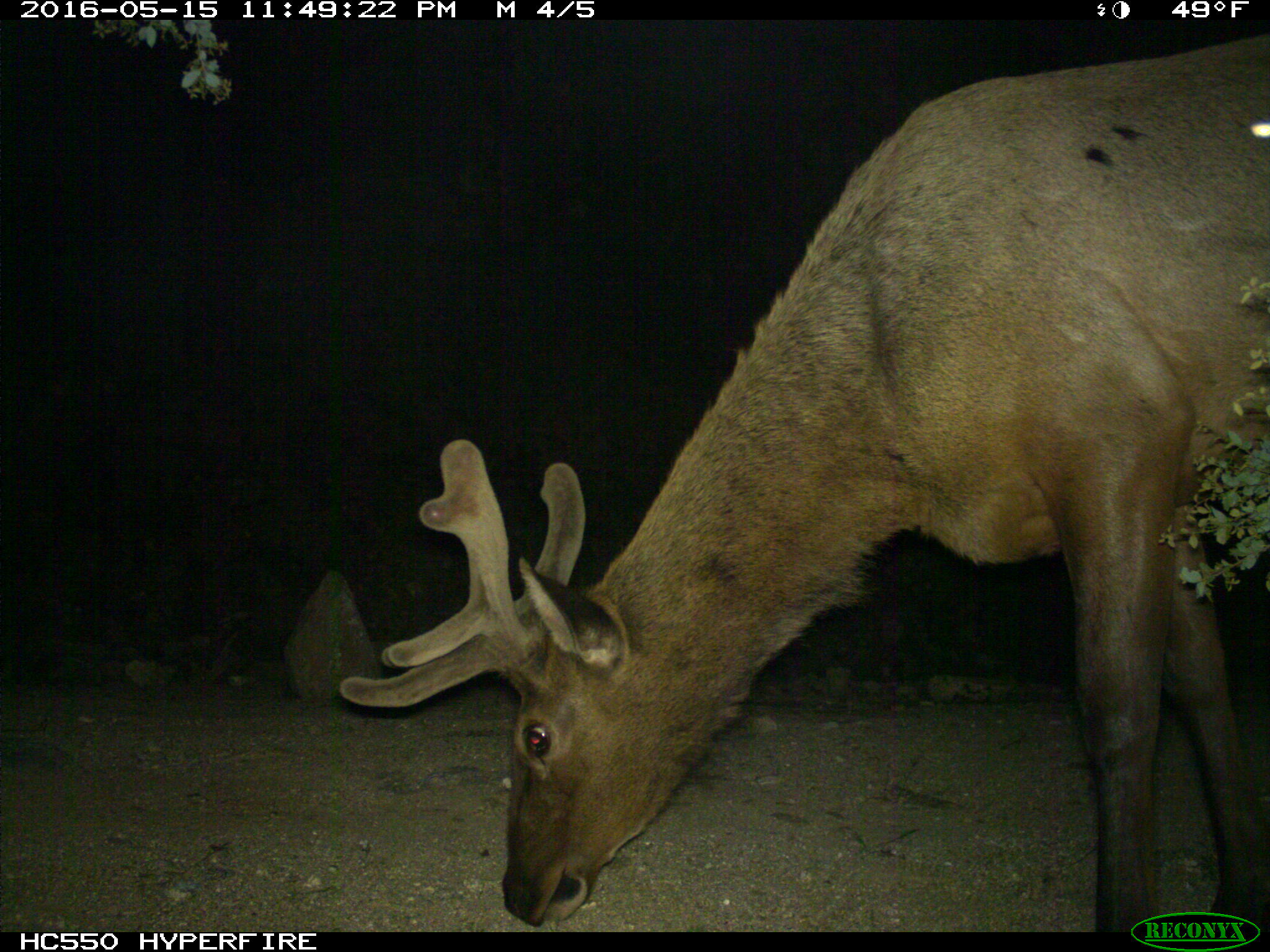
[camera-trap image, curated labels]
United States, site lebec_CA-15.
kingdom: Animalia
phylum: Chordata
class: Mammalia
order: Artiodactyla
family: Cervidae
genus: Cervus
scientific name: Cervus canadensis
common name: elk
Cervus canadensis (elk).